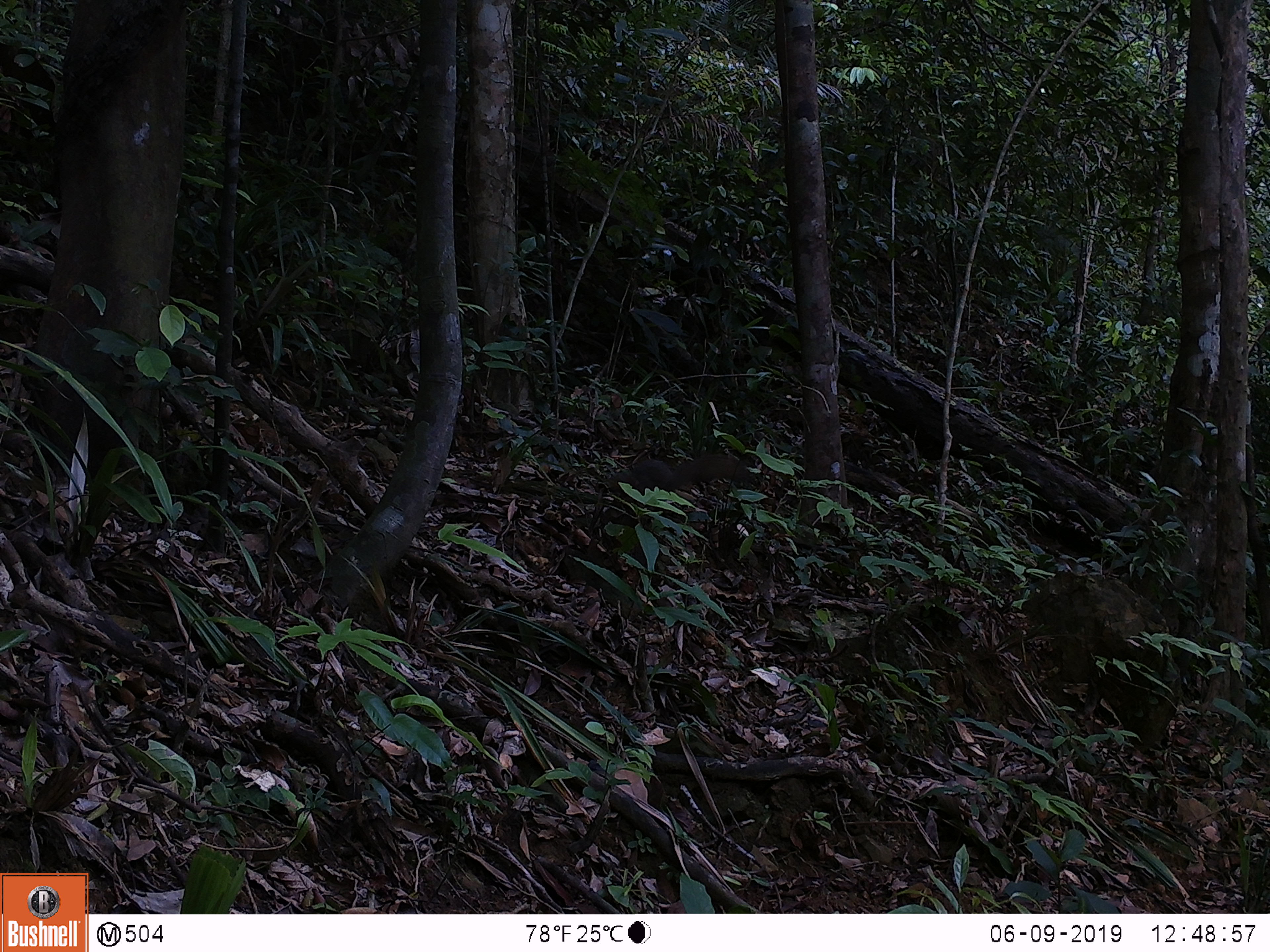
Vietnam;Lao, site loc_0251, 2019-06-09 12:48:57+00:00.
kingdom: Animalia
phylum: Chordata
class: Mammalia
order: Rodentia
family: Sciuridae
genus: Callosciurus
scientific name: Callosciurus erythraeus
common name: pallas's squirrel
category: pallass squirrel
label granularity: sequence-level